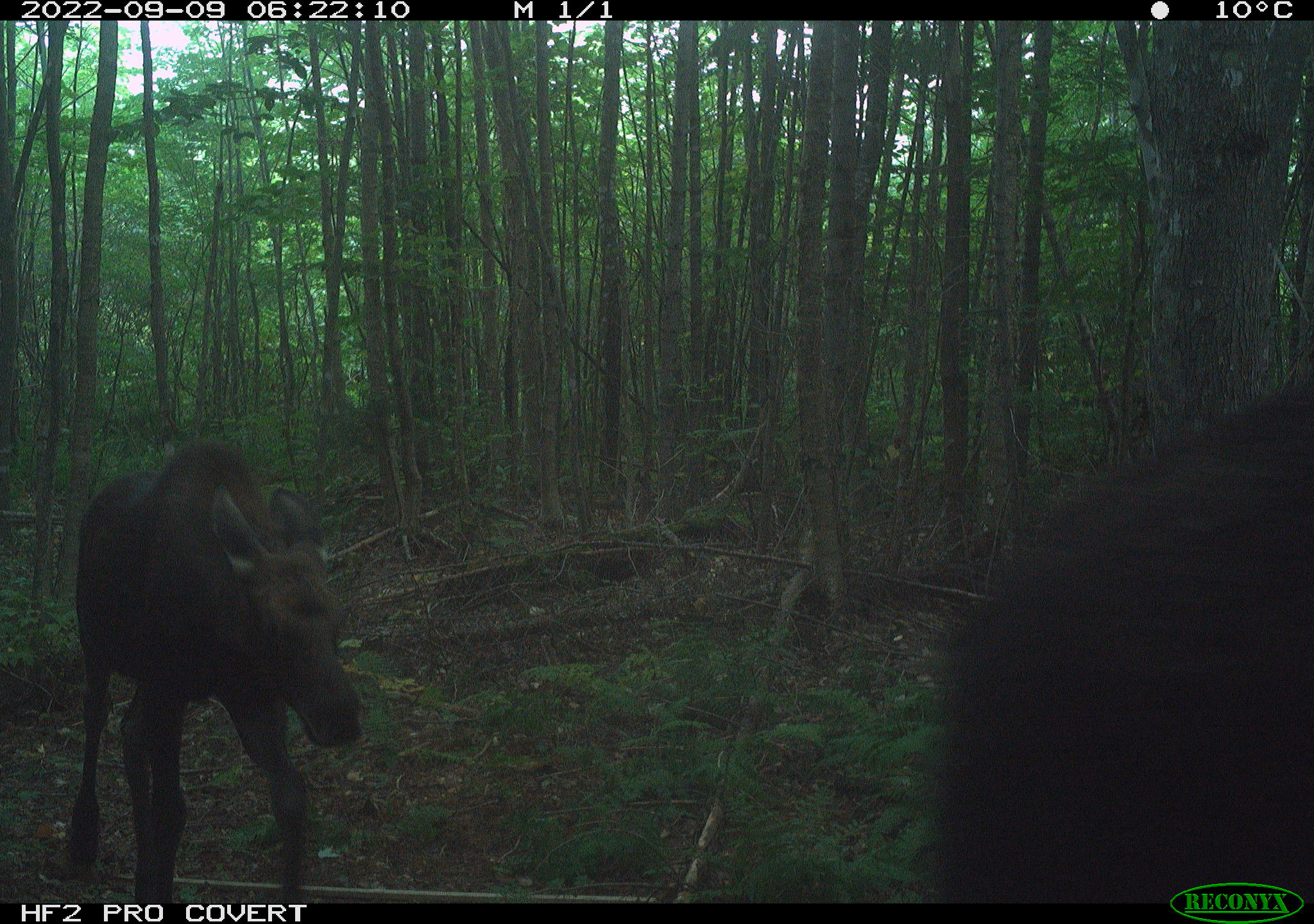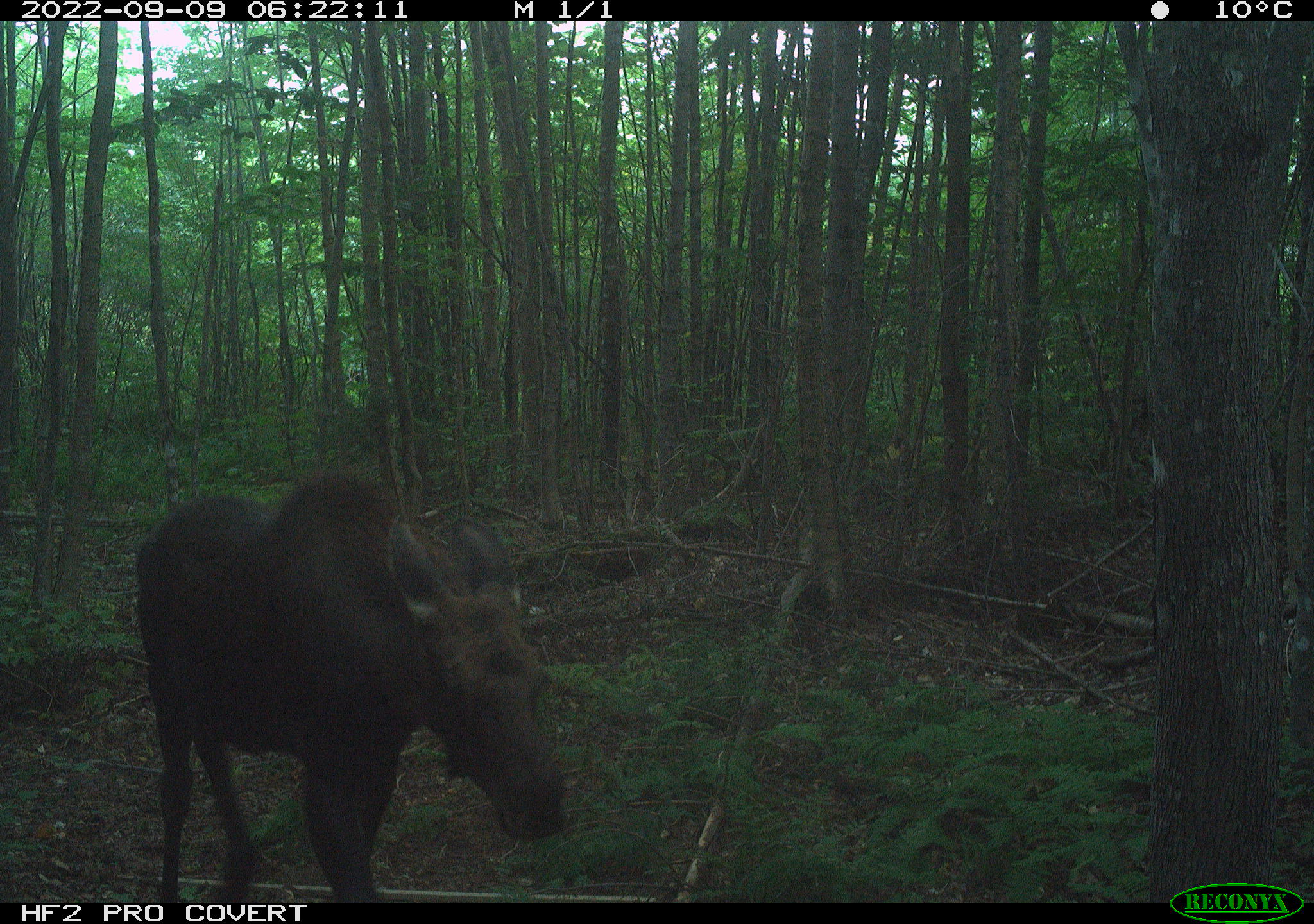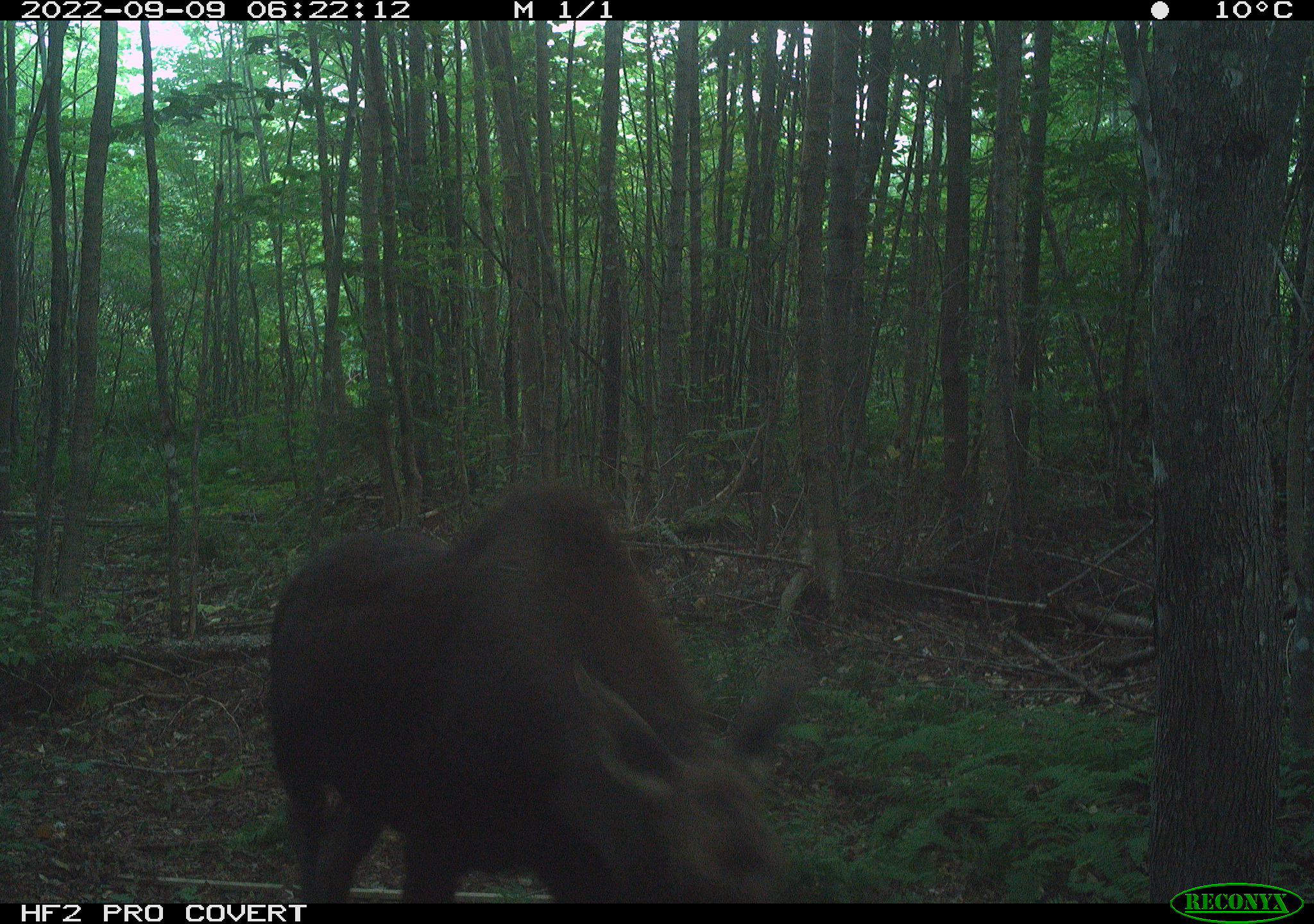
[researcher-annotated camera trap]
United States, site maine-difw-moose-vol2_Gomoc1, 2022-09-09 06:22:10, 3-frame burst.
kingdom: Animalia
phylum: Chordata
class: Mammalia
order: Artiodactyla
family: Cervidae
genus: Alces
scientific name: Alces alces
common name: moose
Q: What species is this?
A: Moose (Alces alces).